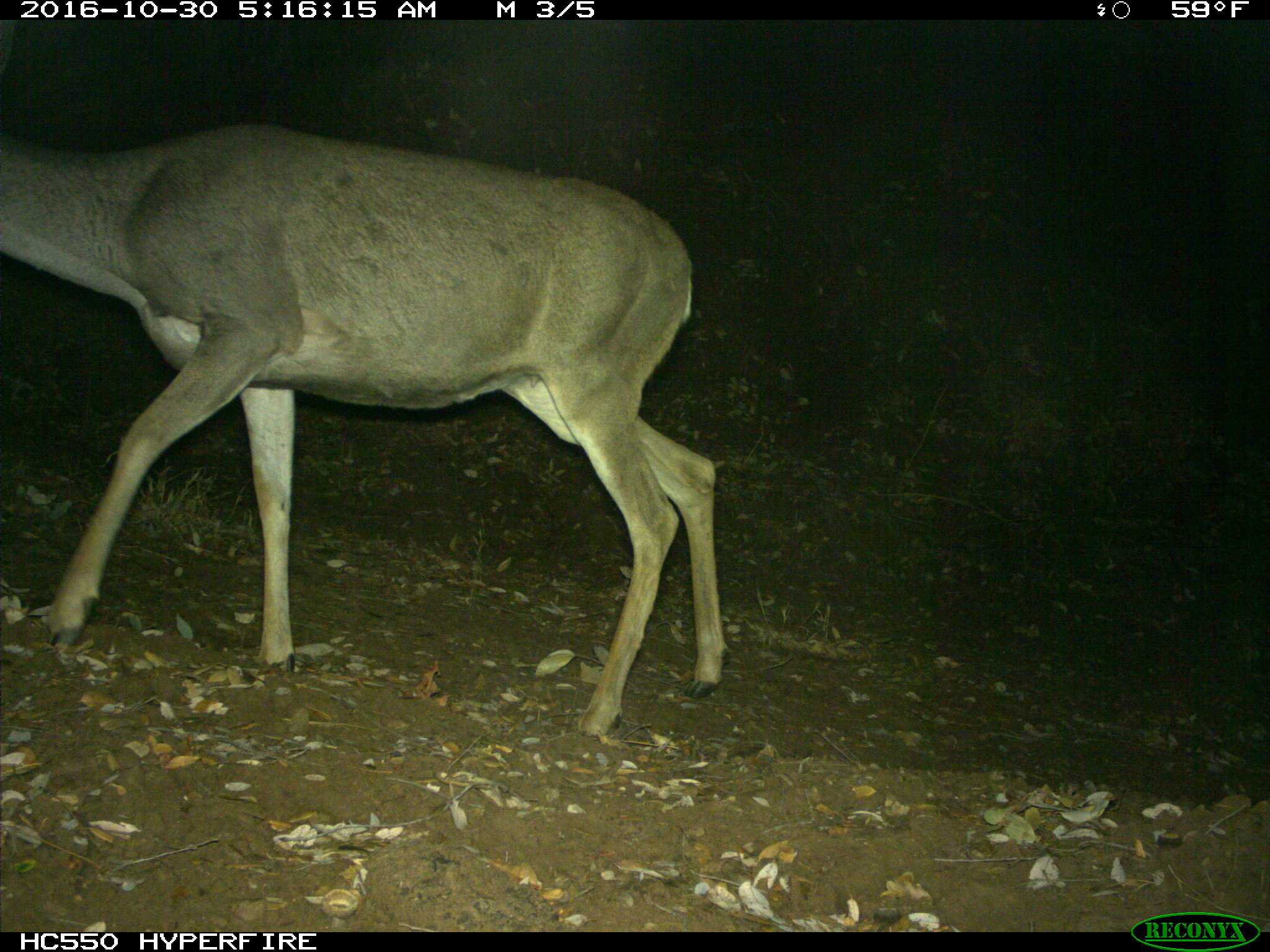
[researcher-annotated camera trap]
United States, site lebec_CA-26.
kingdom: Animalia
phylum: Chordata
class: Mammalia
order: Artiodactyla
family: Cervidae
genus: Odocoileus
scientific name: Odocoileus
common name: deer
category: unidentified deer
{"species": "unidentified deer (deer) (Odocoileus)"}